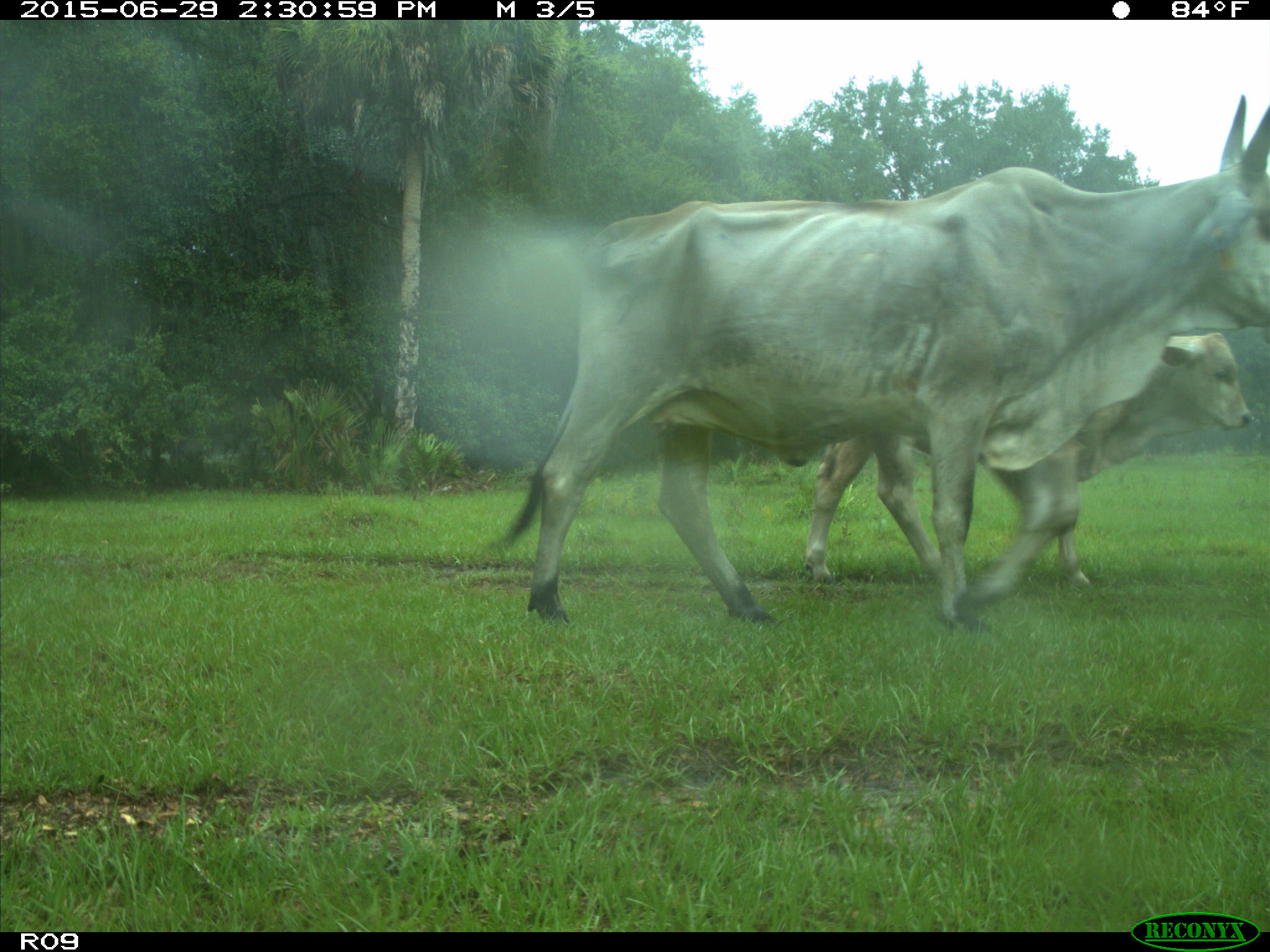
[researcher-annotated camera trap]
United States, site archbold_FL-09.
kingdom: Animalia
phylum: Chordata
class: Mammalia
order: Artiodactyla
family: Bovidae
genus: Bos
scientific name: Bos taurus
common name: domestic cow